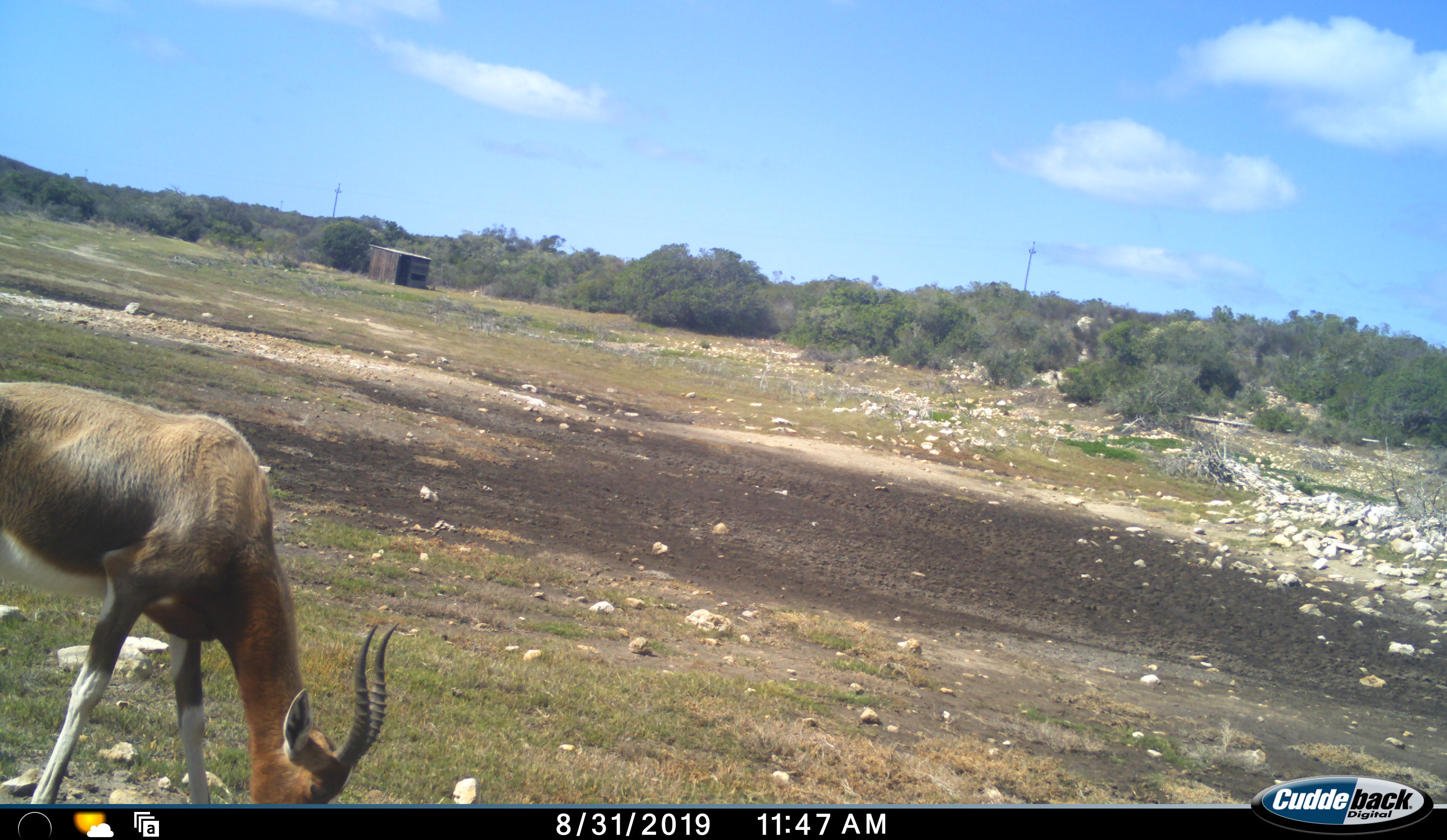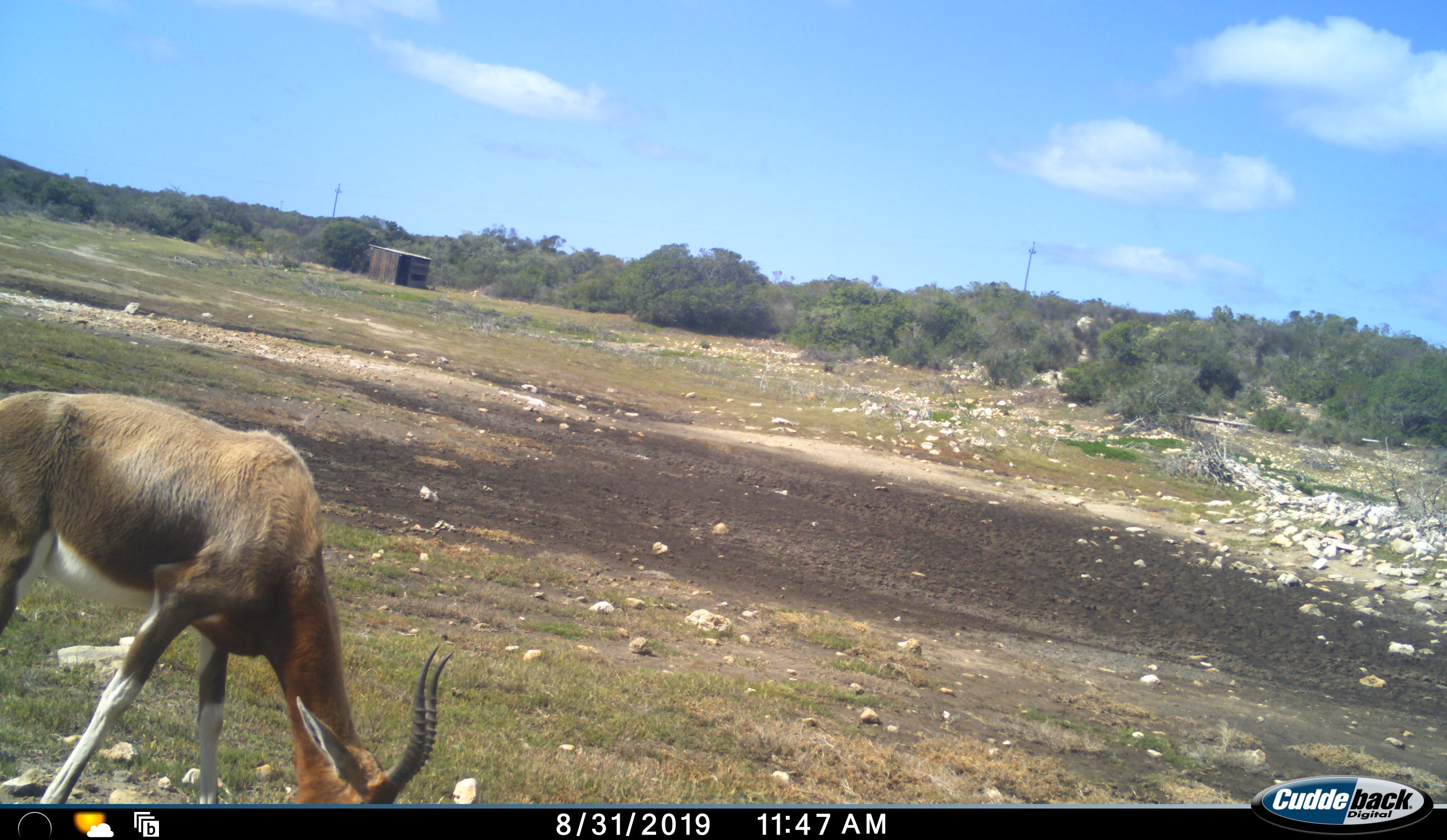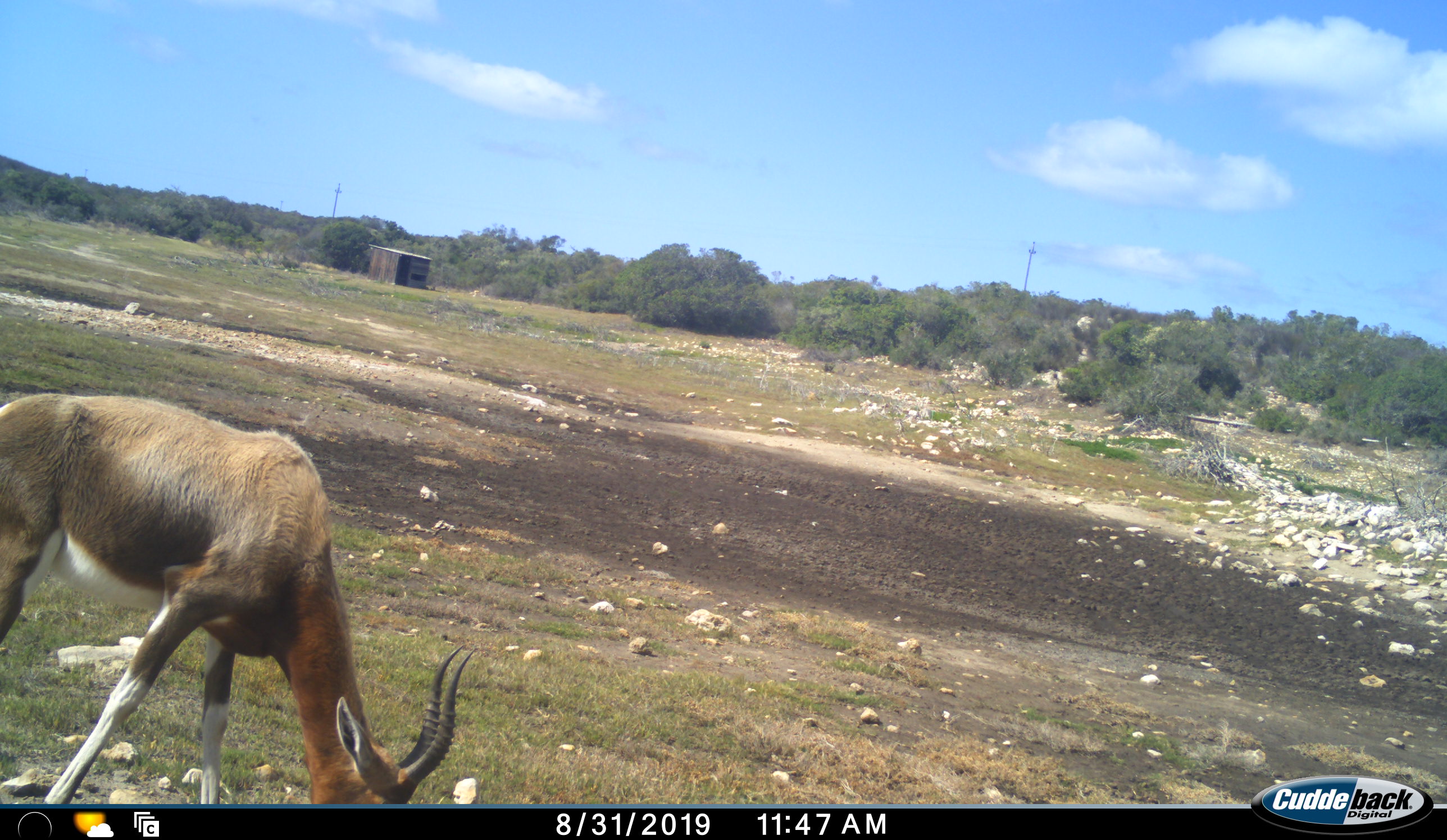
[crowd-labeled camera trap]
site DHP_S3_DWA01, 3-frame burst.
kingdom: Animalia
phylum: Chordata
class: Mammalia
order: Artiodactyla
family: Bovidae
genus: Damaliscus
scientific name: Damaliscus pygargus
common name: bontebok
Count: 1.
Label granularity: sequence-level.